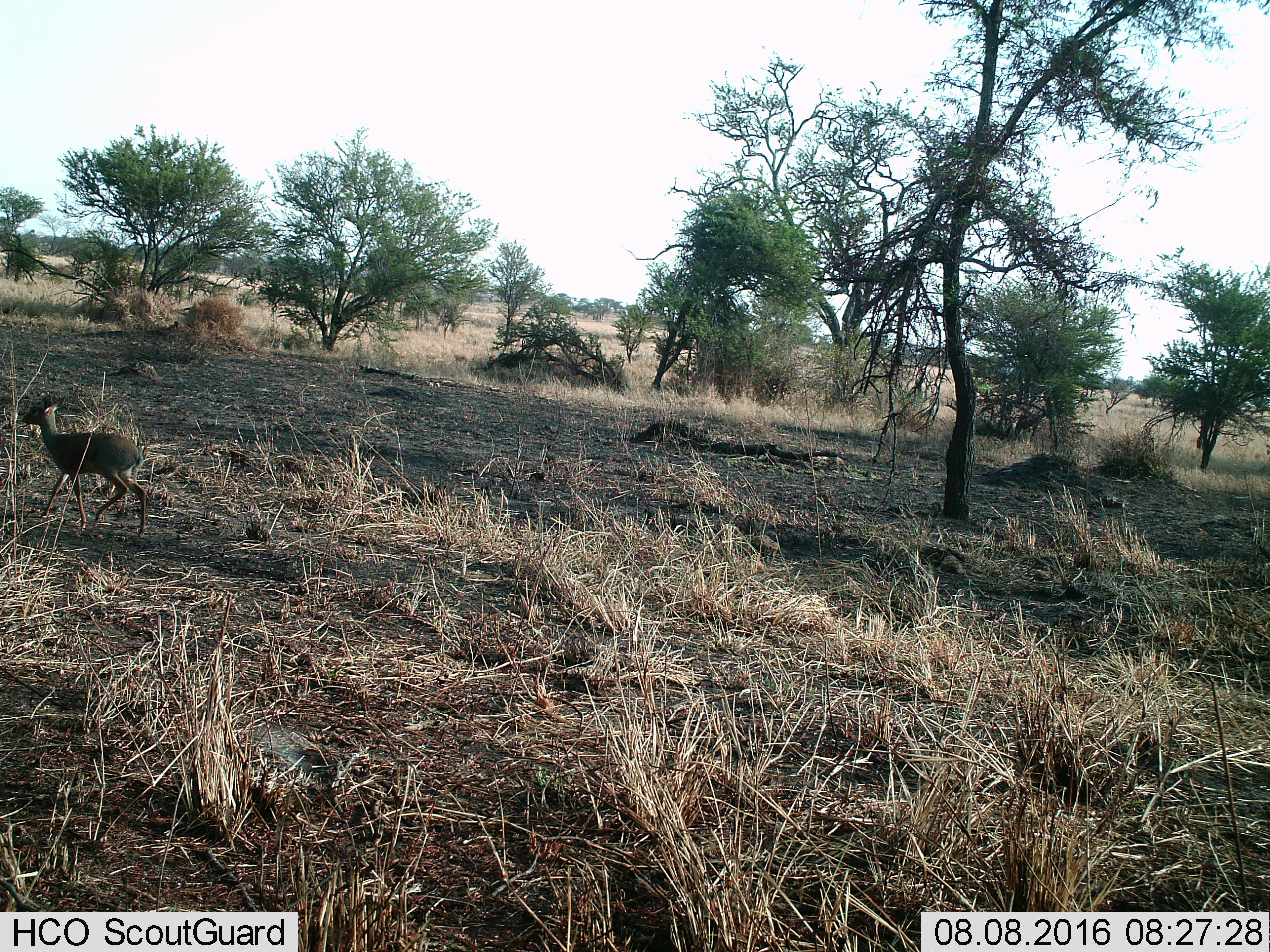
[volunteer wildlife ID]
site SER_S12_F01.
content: unidentified animal